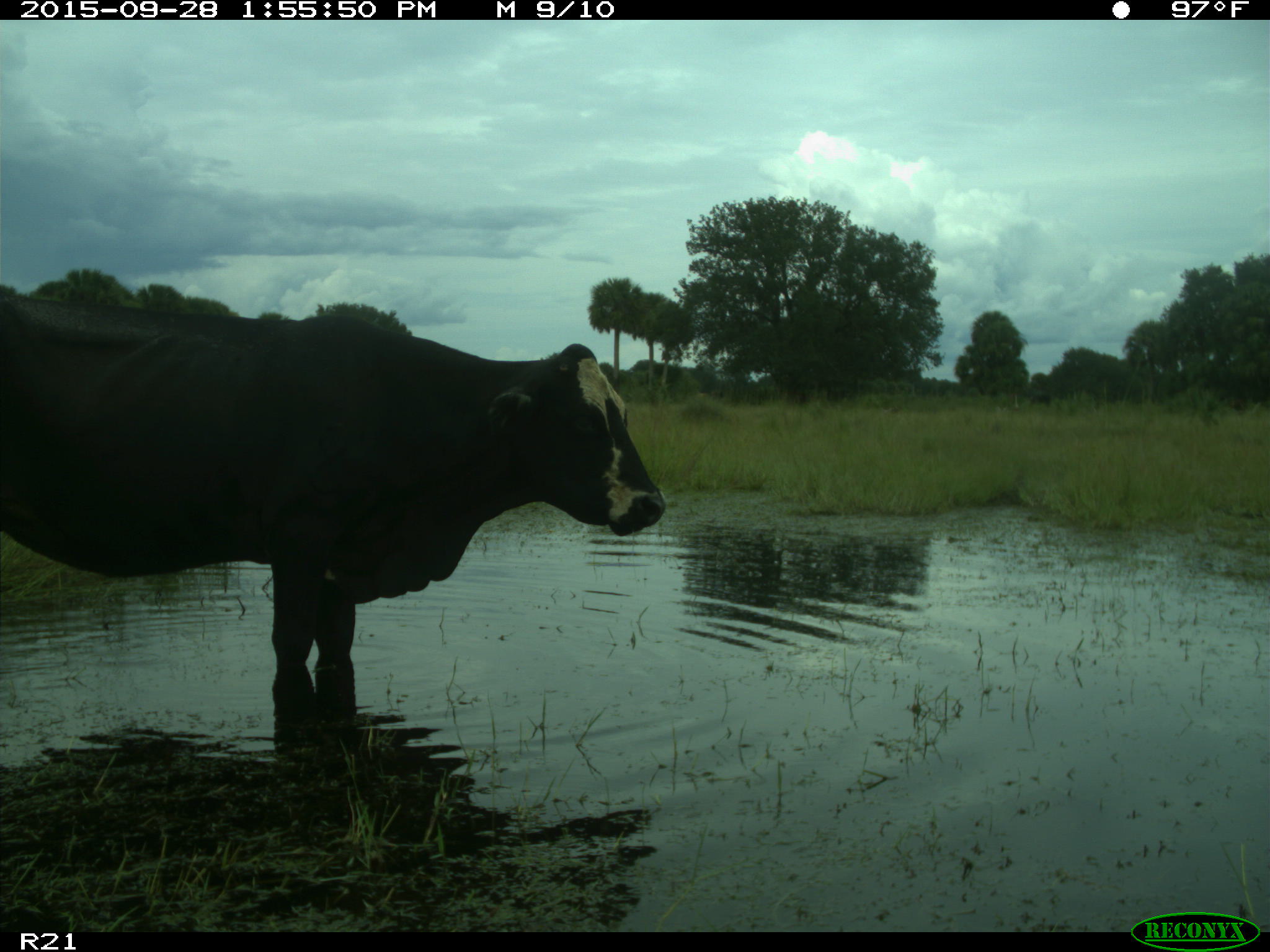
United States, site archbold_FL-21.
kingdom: Animalia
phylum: Chordata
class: Mammalia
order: Artiodactyla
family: Bovidae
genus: Bos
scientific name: Bos taurus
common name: domestic cow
Bos taurus (domestic cow).